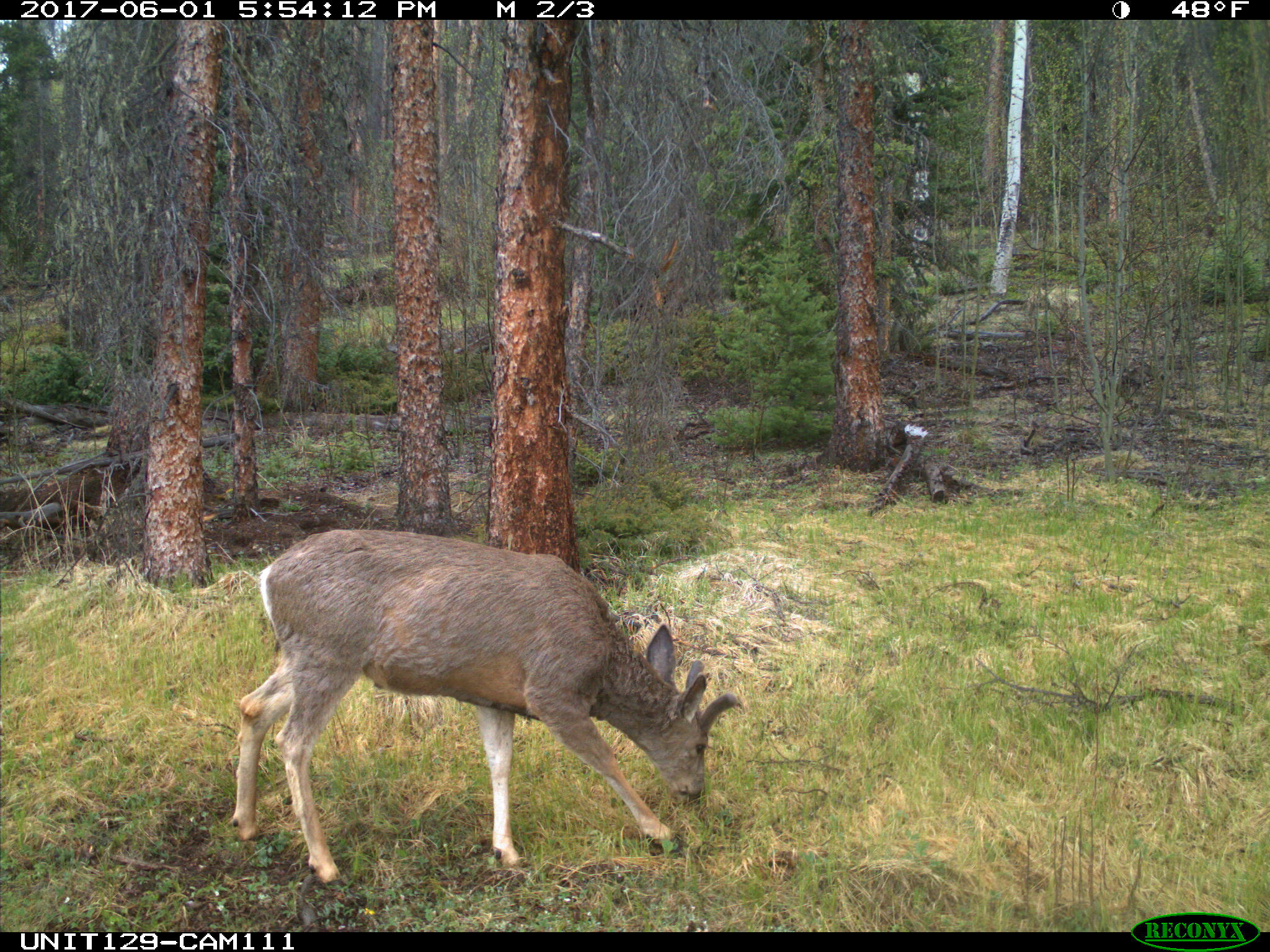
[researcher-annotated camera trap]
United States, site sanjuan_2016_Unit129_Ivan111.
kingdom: Animalia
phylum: Chordata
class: Mammalia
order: Artiodactyla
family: Cervidae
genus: Odocoileus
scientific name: Odocoileus hemionus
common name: mule deer